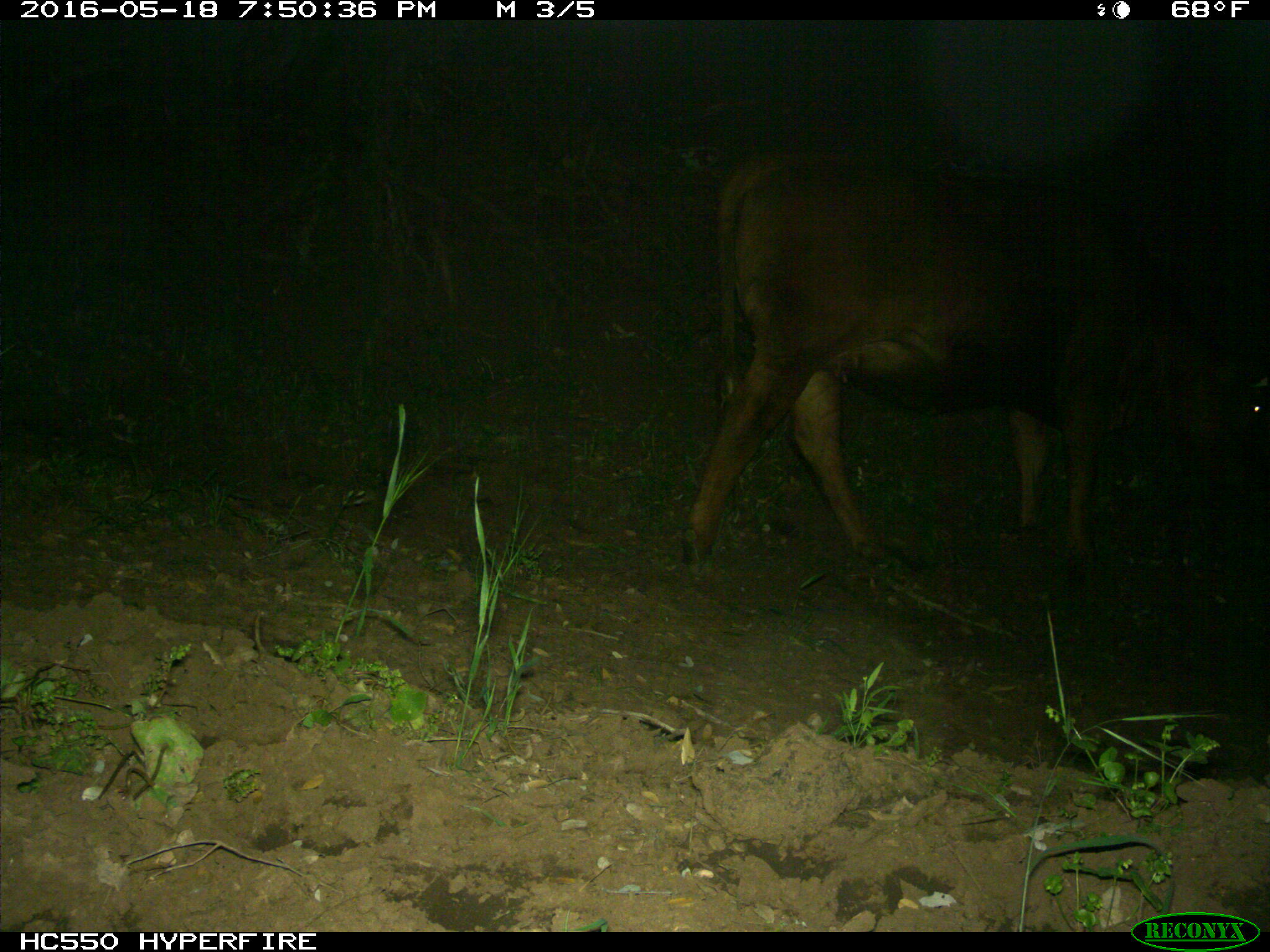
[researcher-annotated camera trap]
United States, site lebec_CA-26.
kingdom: Animalia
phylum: Chordata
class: Mammalia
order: Artiodactyla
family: Bovidae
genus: Bos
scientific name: Bos taurus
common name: domestic cow